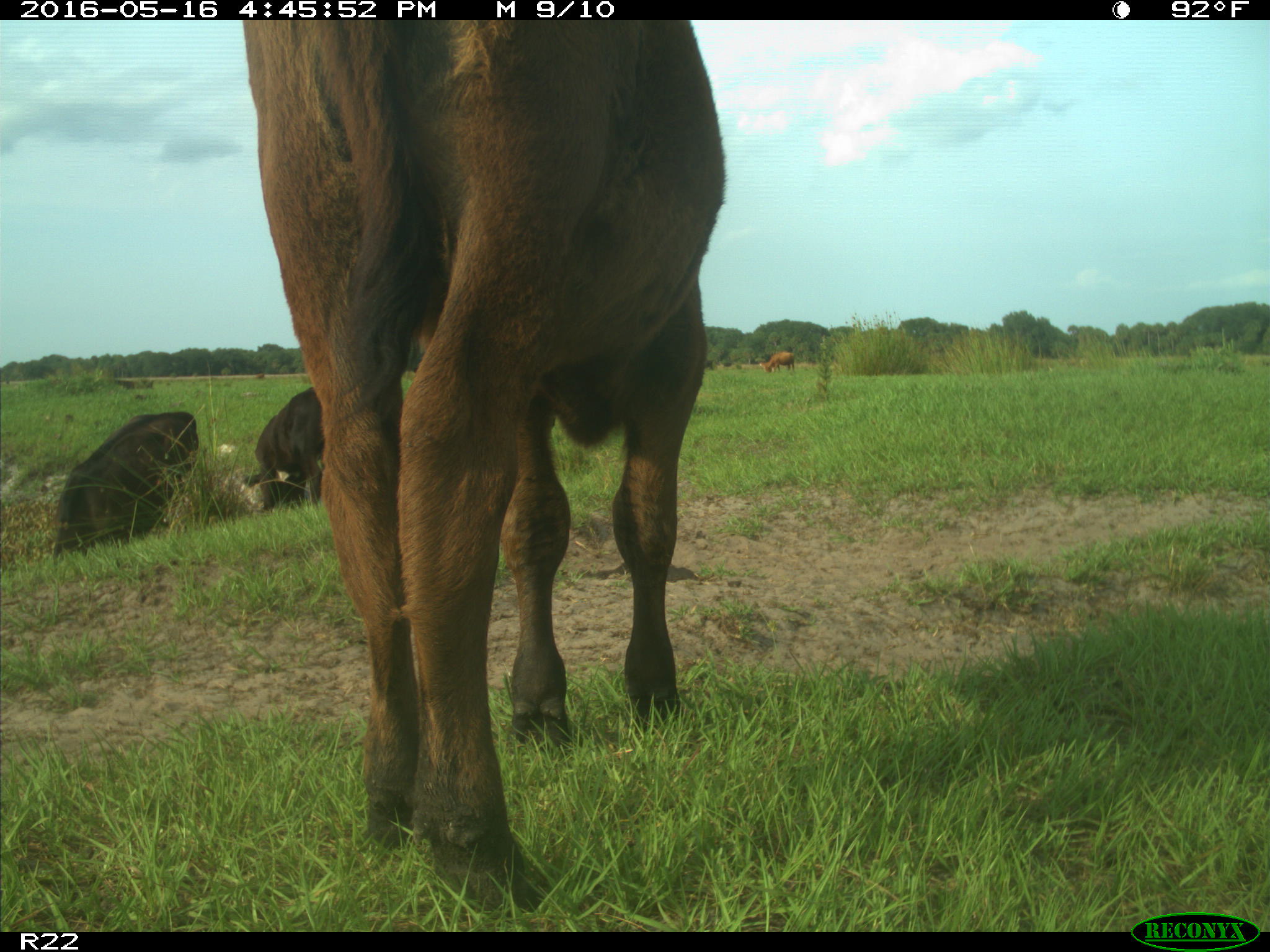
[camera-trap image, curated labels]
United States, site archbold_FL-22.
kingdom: Animalia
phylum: Chordata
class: Mammalia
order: Artiodactyla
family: Bovidae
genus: Bos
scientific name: Bos taurus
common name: domestic cow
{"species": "Bos taurus (domestic cow)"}